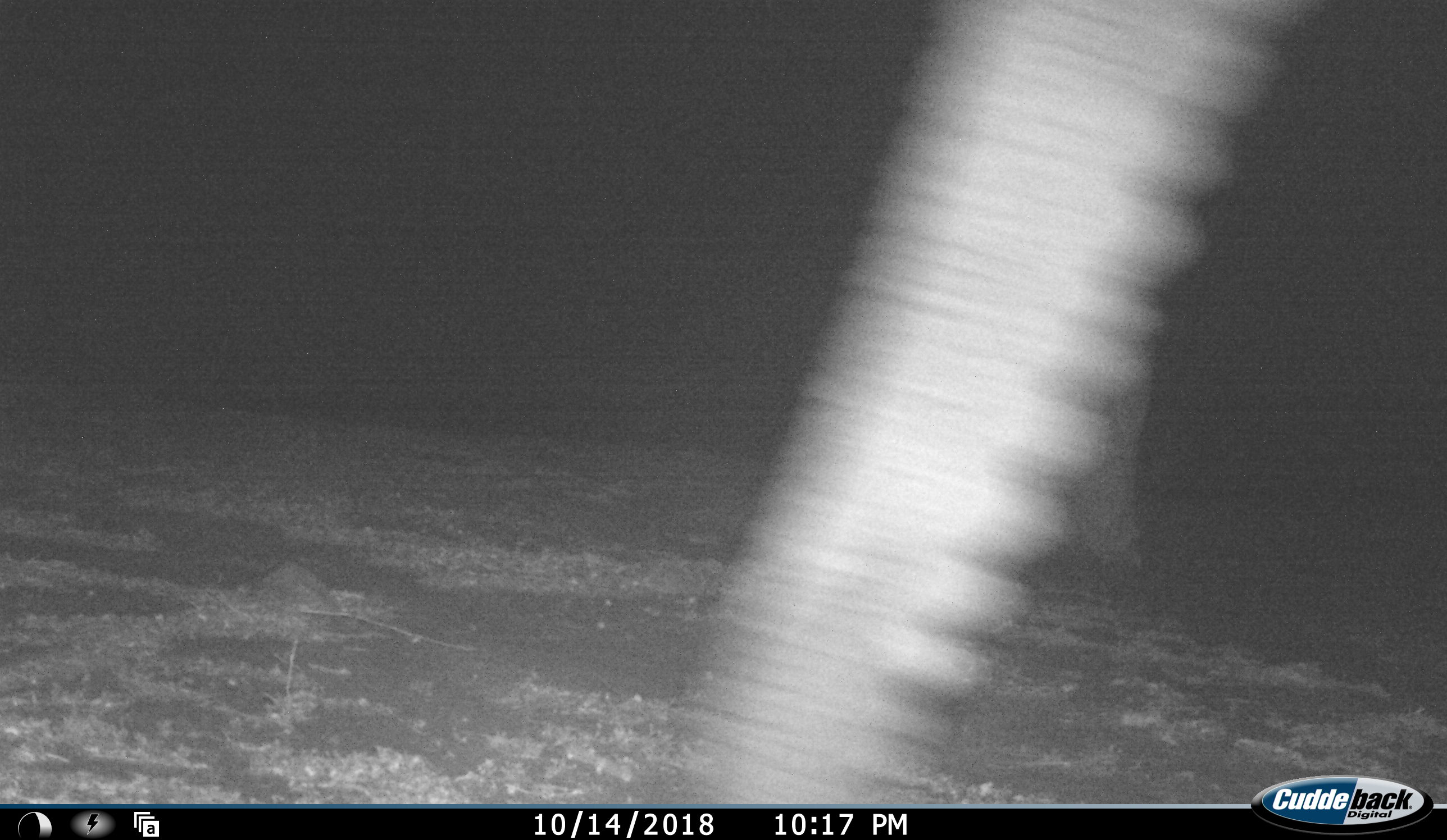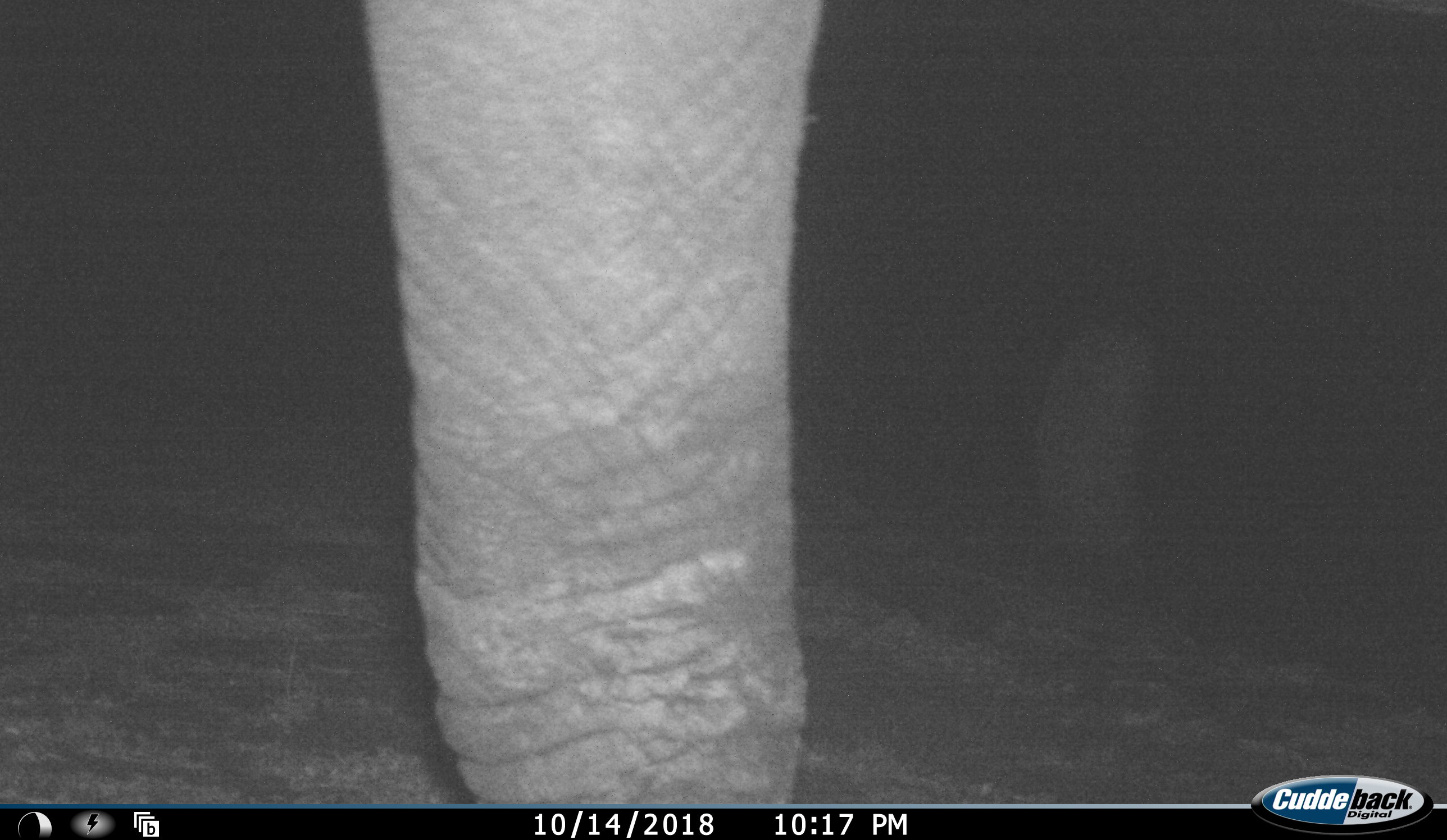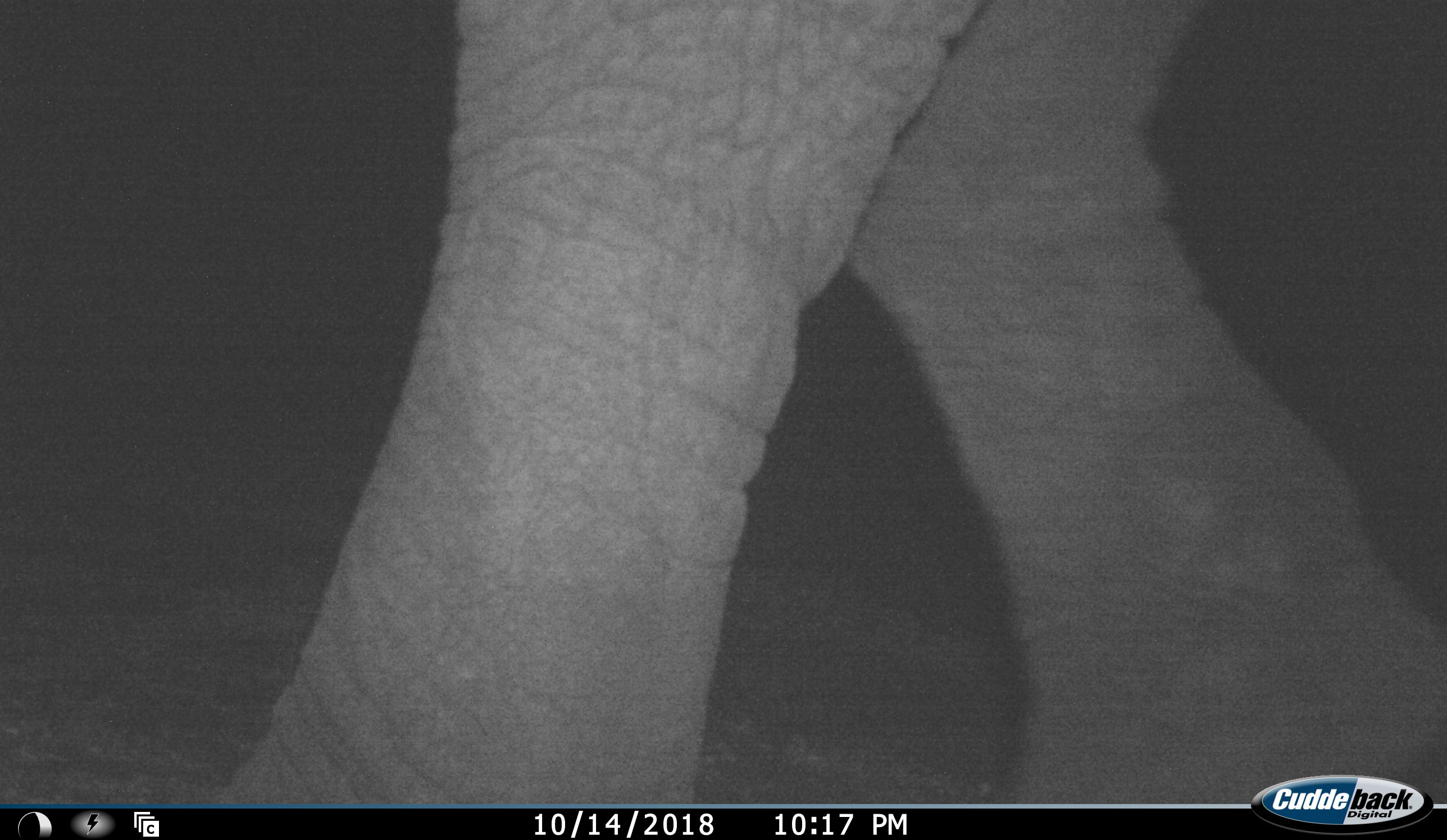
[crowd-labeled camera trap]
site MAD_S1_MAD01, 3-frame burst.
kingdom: Animalia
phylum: Chordata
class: Mammalia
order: Proboscidea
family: Elephantidae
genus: Loxodonta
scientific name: Loxodonta africana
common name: african bush elephant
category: elephant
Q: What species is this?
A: Elephant (african bush elephant) (Loxodonta africana).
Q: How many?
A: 1.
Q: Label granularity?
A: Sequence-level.